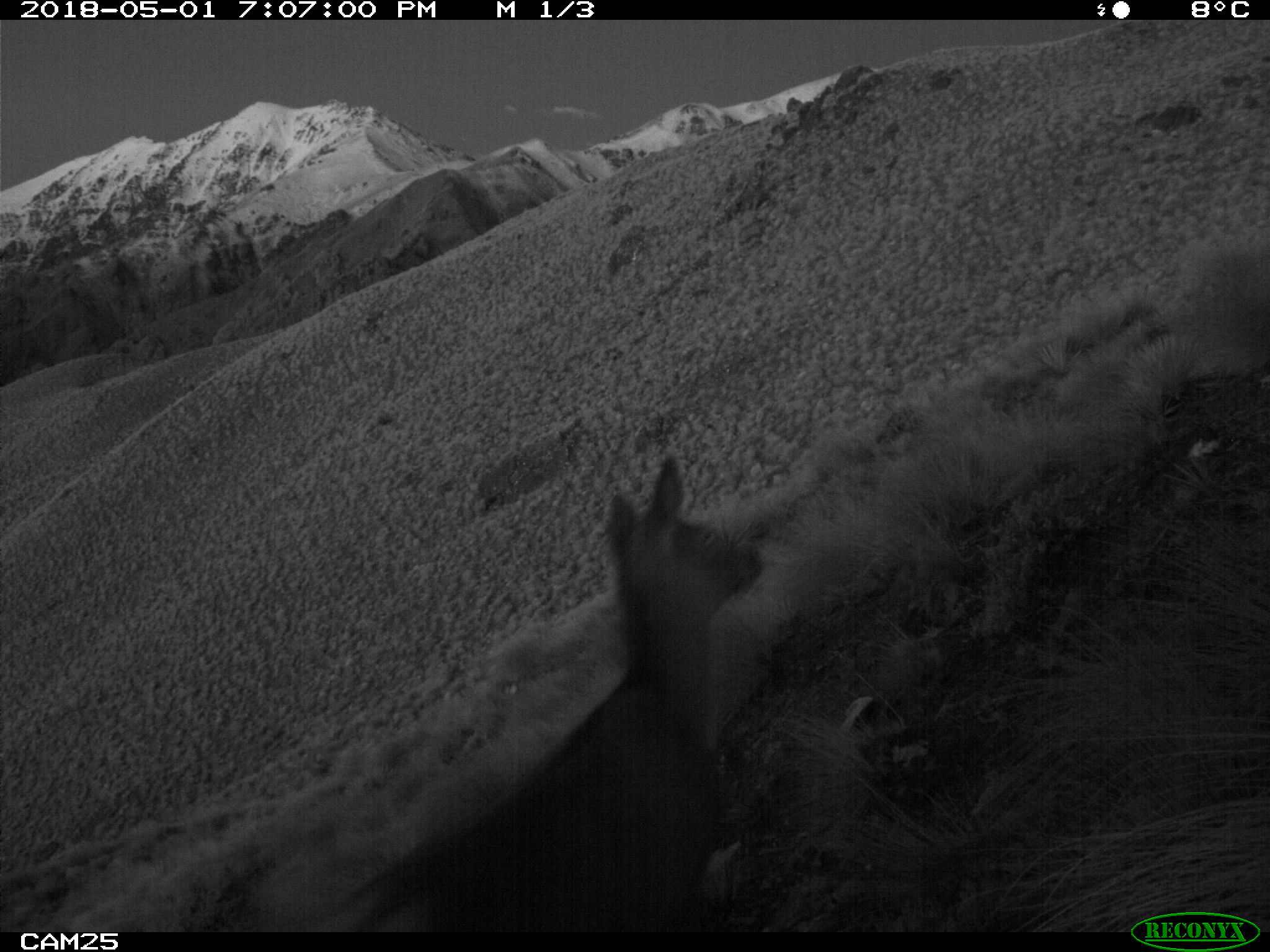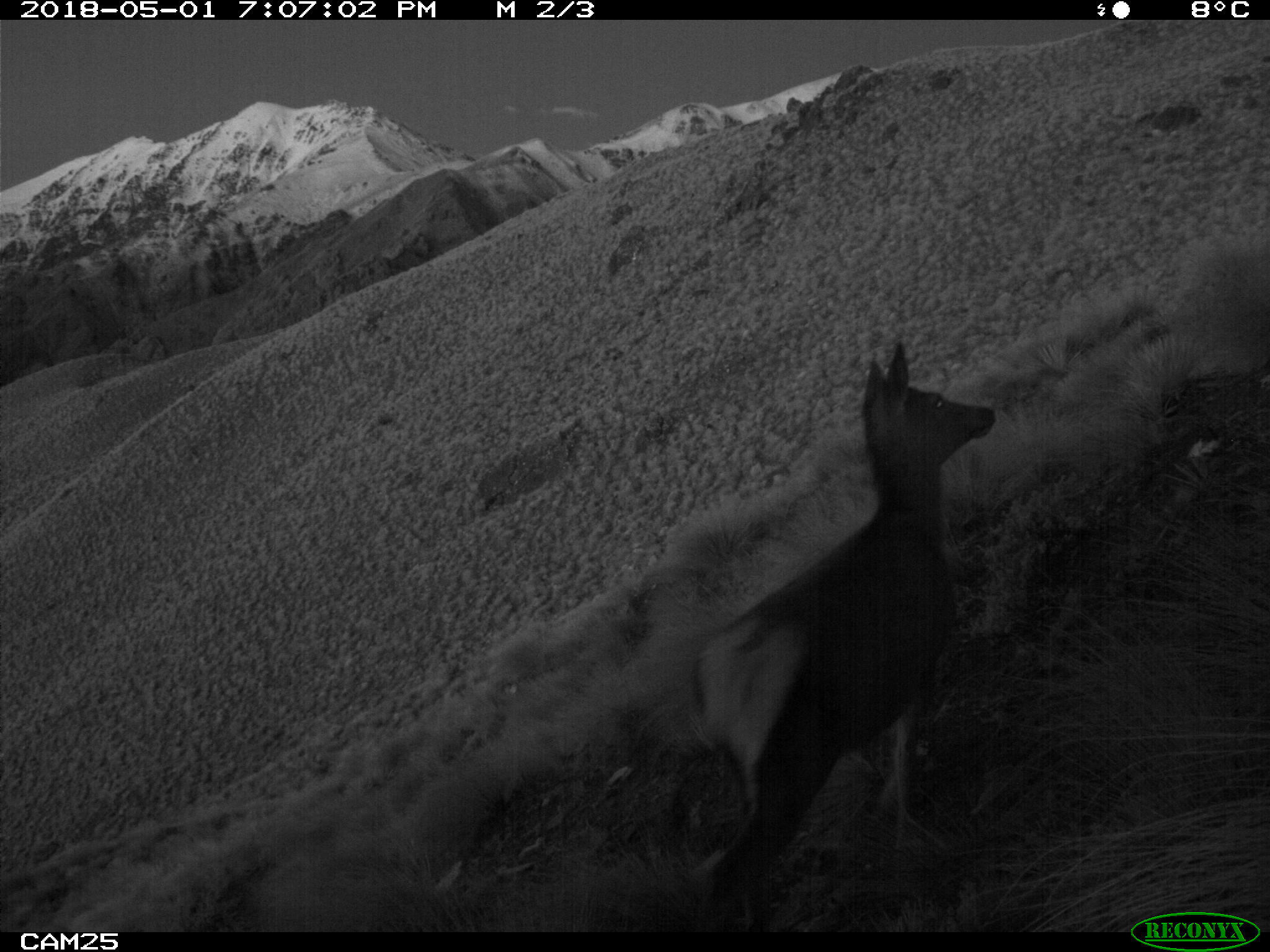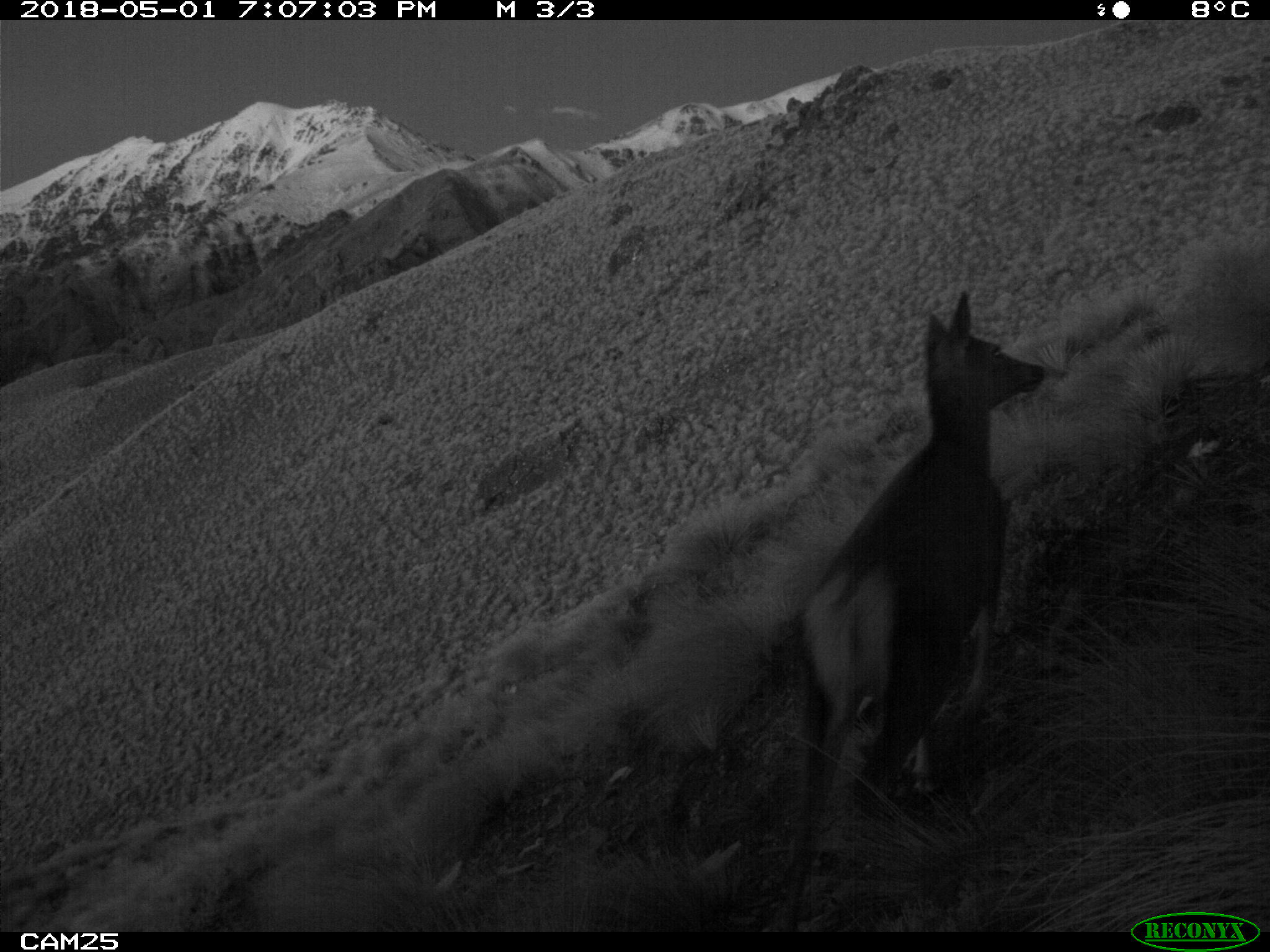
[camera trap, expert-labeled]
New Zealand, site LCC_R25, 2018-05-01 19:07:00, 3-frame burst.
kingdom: Animalia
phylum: Chordata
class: Mammalia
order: Artiodactyla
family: Cervidae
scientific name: Cervidae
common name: deer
Deer (Cervidae).